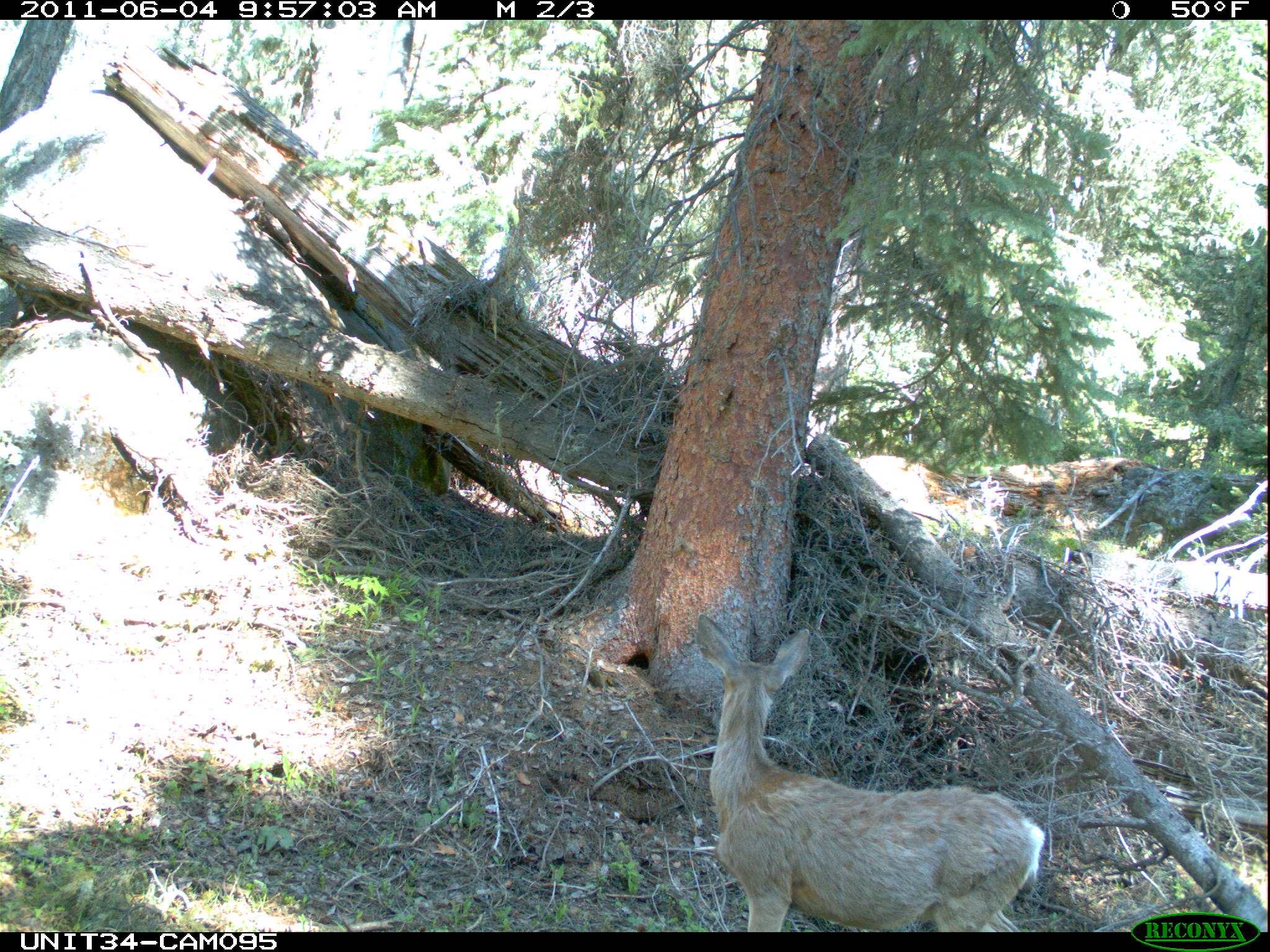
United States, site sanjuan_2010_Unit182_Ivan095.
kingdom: Animalia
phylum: Chordata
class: Mammalia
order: Artiodactyla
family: Cervidae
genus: Odocoileus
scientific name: Odocoileus hemionus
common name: mule deer